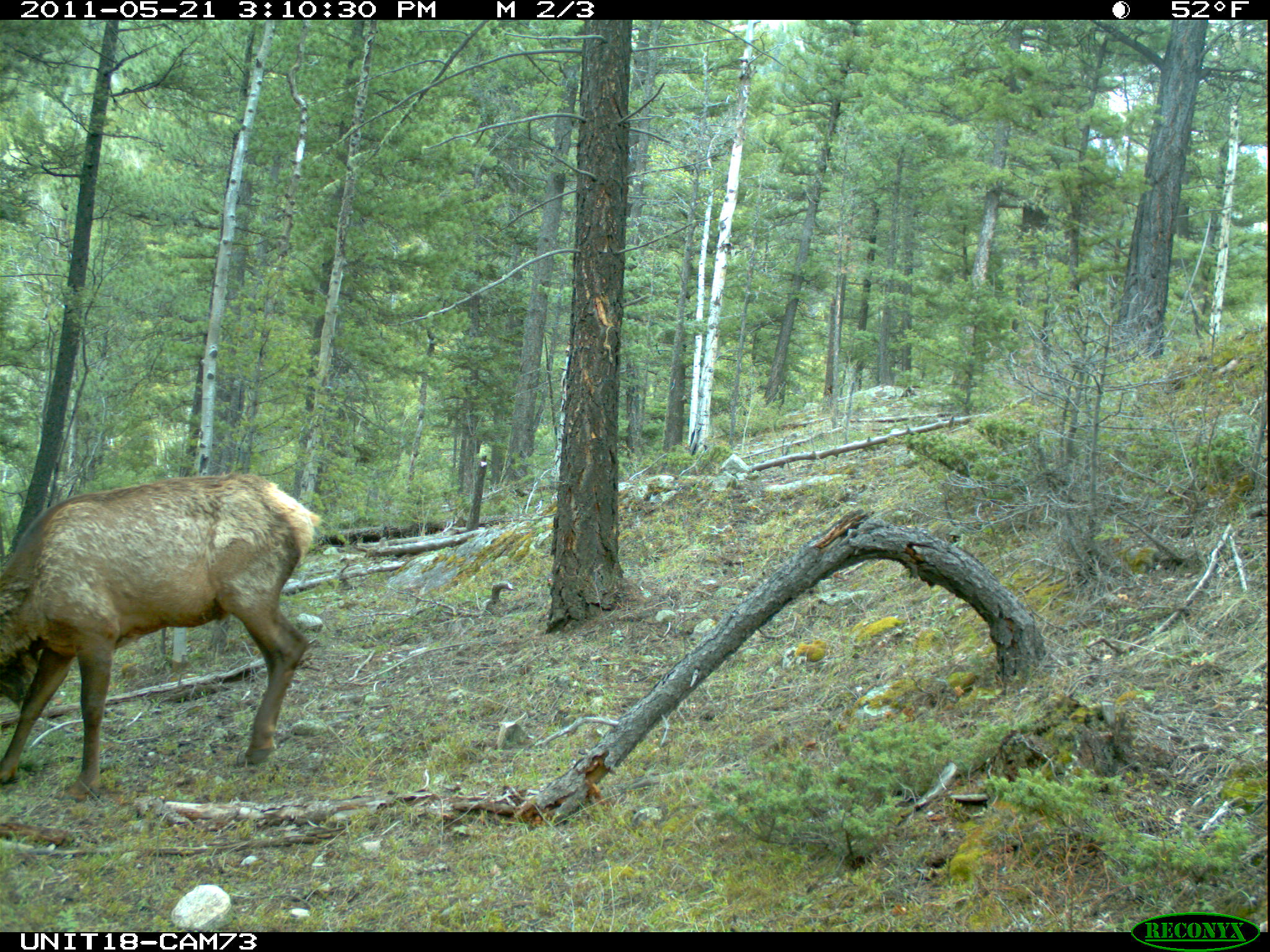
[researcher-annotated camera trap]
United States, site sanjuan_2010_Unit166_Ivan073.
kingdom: Animalia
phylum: Chordata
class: Mammalia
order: Artiodactyla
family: Cervidae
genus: Cervus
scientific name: Cervus elaphus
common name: red deer